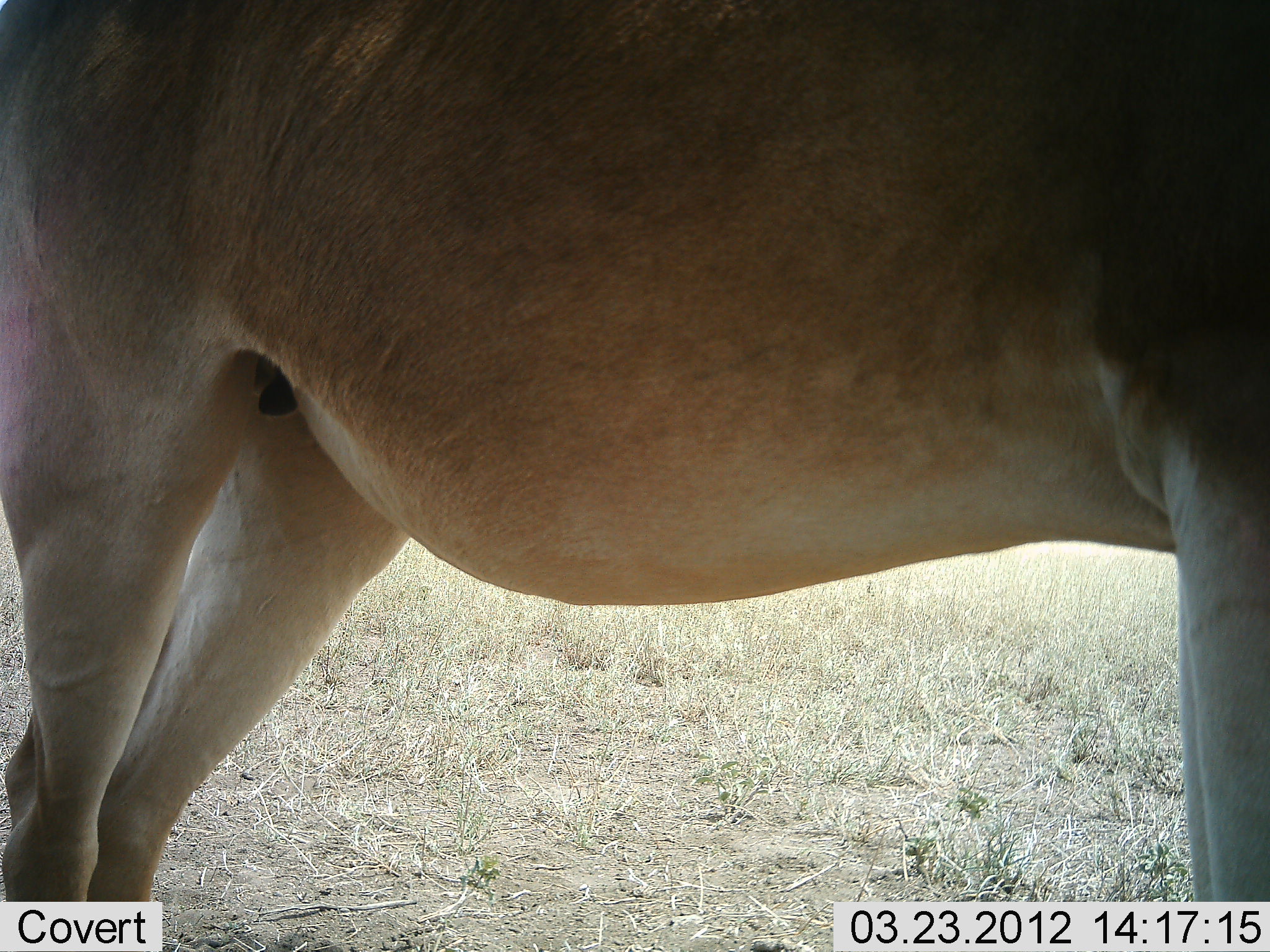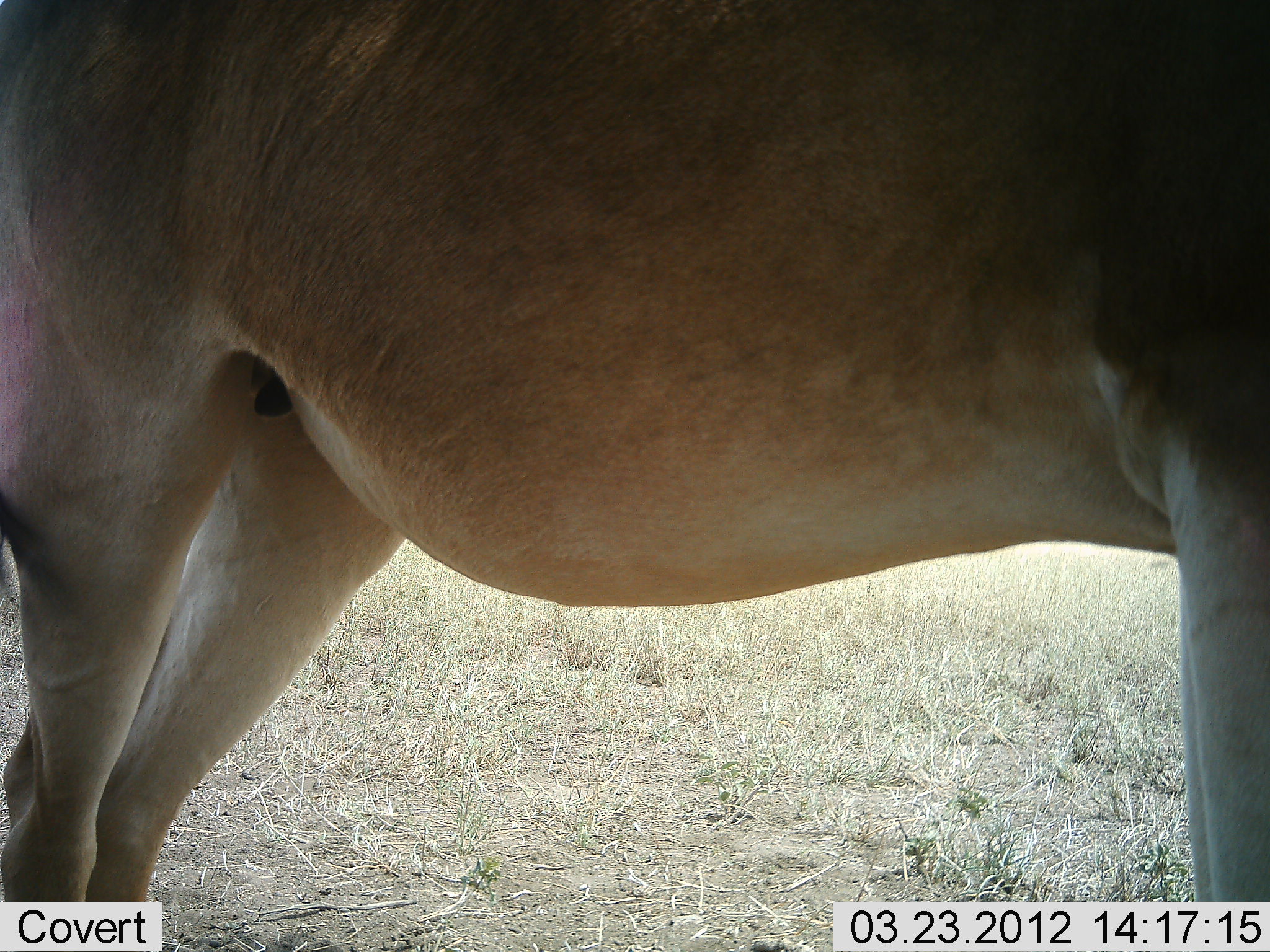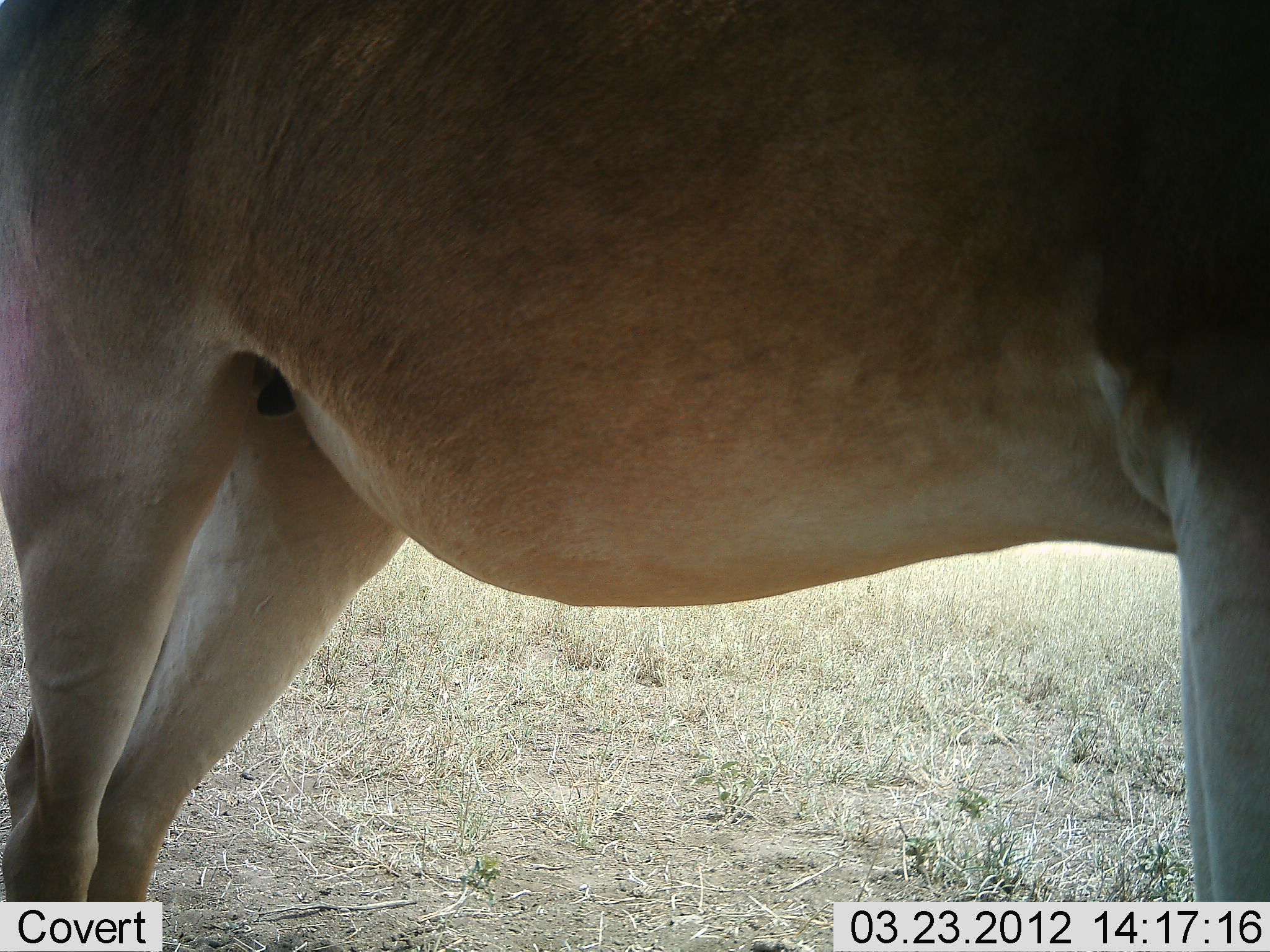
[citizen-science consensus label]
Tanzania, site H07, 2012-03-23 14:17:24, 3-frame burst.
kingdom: Animalia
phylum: Chordata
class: Mammalia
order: Artiodactyla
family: Bovidae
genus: Alcelaphus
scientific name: Alcelaphus buselaphus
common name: hartebeest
Hartebeest (Alcelaphus buselaphus), count 1. Behavior (volunteer vote fractions): standing 100%, resting 0%, moving 0%, interacting 0%. Young present (vote fraction): 0%. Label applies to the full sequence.